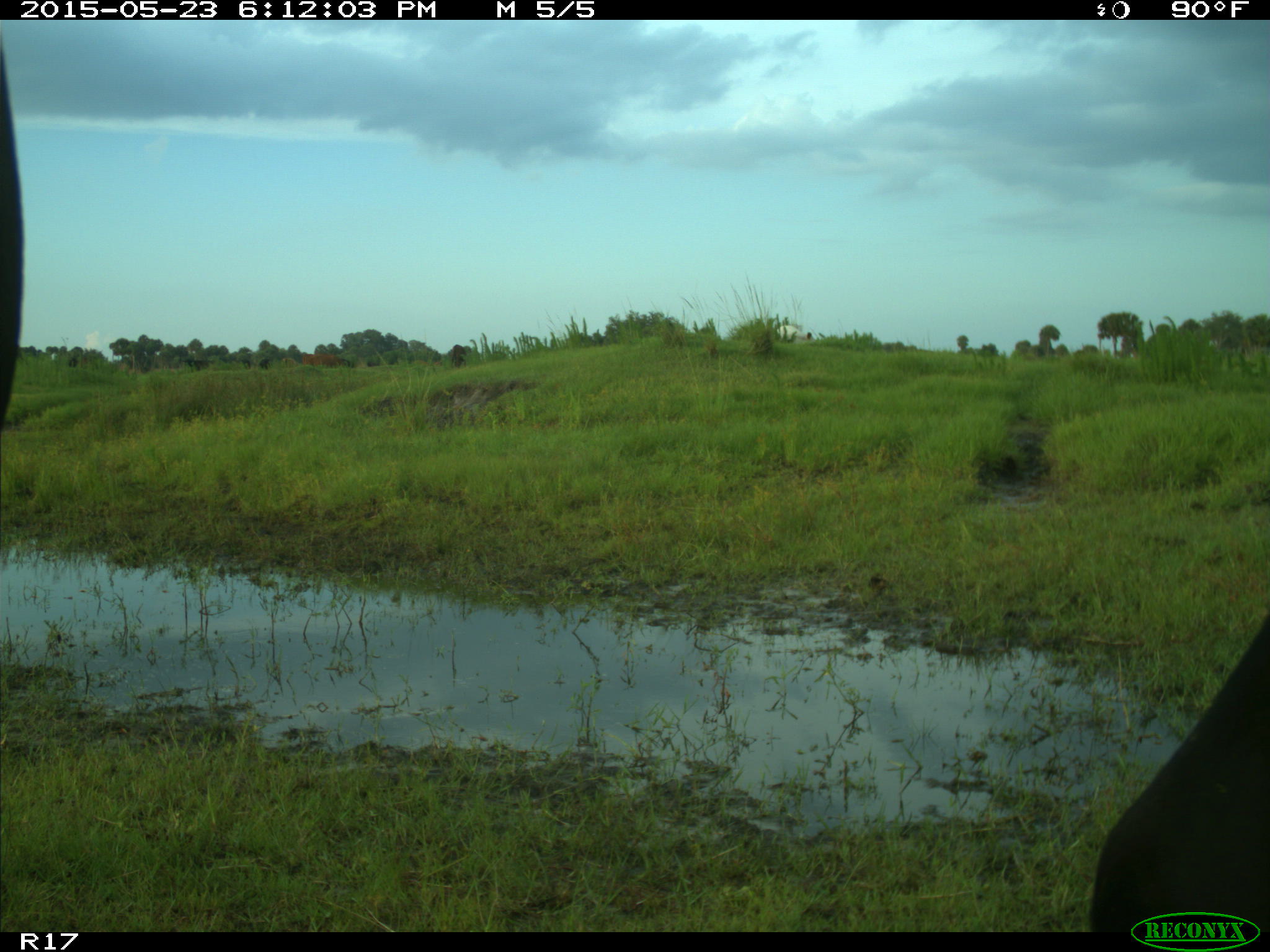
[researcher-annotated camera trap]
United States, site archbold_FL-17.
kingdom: Animalia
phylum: Chordata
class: Mammalia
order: Artiodactyla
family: Bovidae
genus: Bos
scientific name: Bos taurus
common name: domestic cow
Bos taurus (domestic cow).